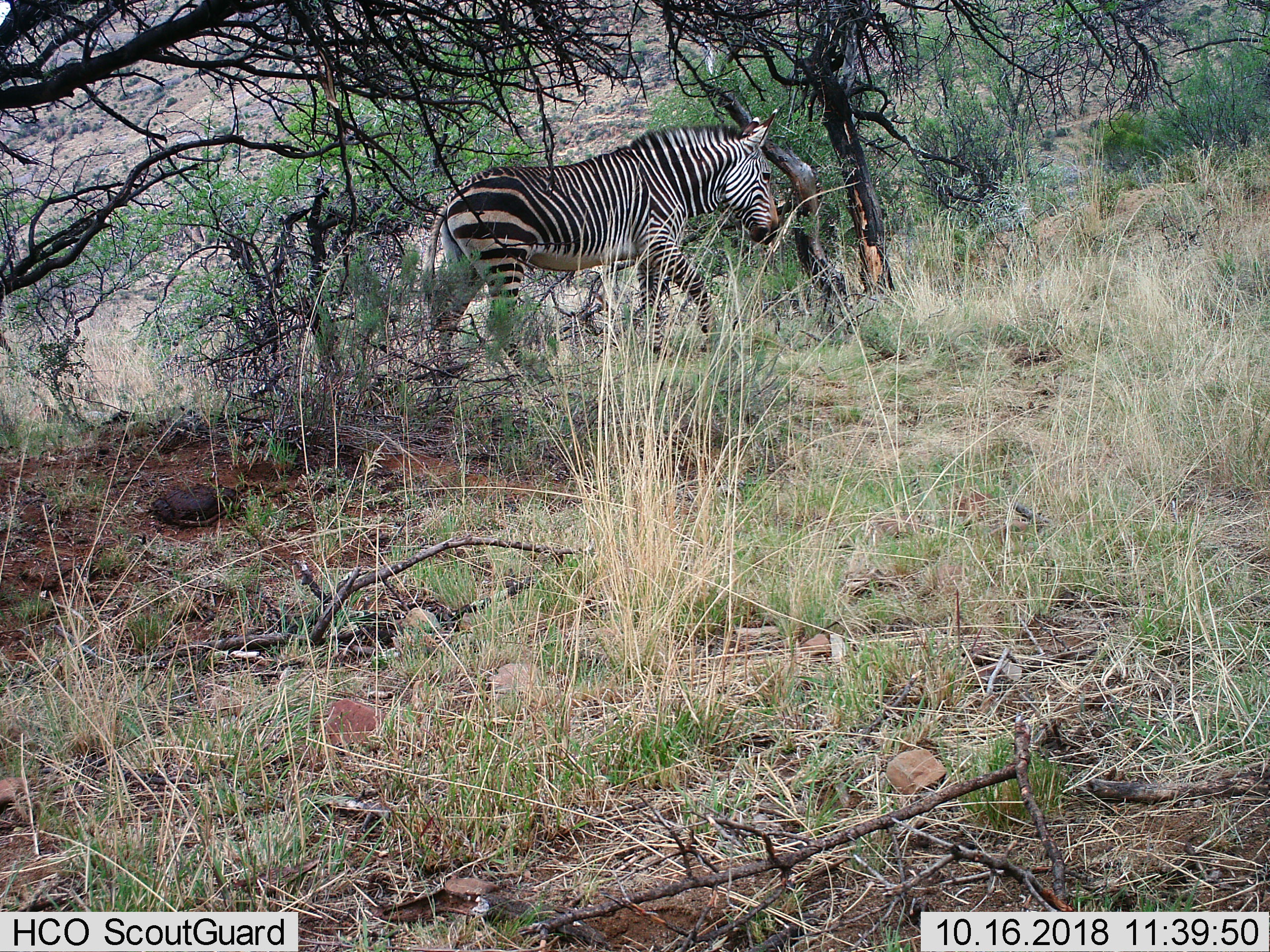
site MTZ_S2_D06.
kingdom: Animalia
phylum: Chordata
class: Mammalia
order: Perissodactyla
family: Equidae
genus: Equus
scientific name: Equus zebra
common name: mountain zebra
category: zebramountain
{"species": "zebramountain (mountain zebra) (Equus zebra)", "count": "1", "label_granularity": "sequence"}